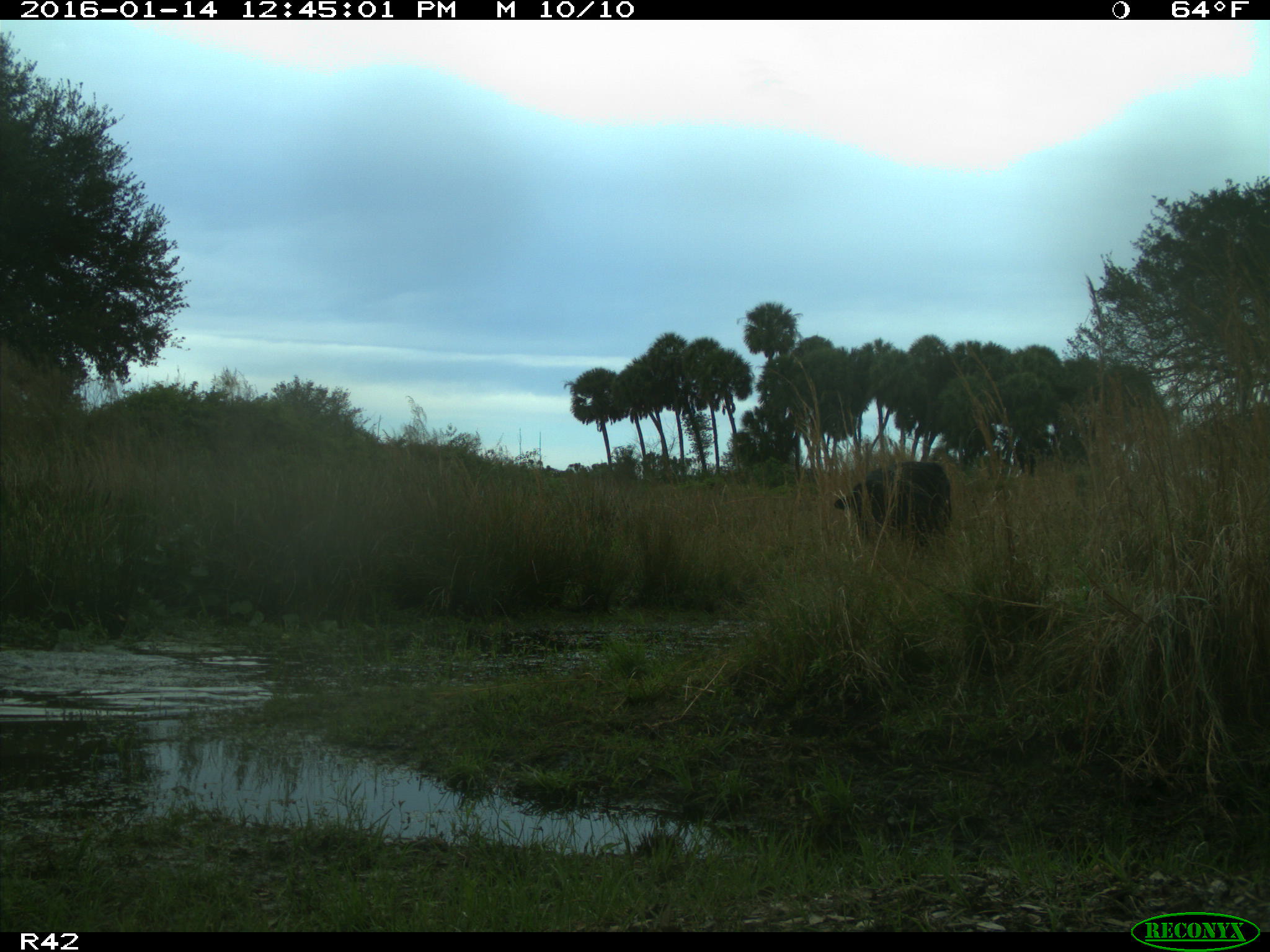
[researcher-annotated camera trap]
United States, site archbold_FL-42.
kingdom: Animalia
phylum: Chordata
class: Mammalia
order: Artiodactyla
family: Bovidae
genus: Bos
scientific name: Bos taurus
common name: domestic cow